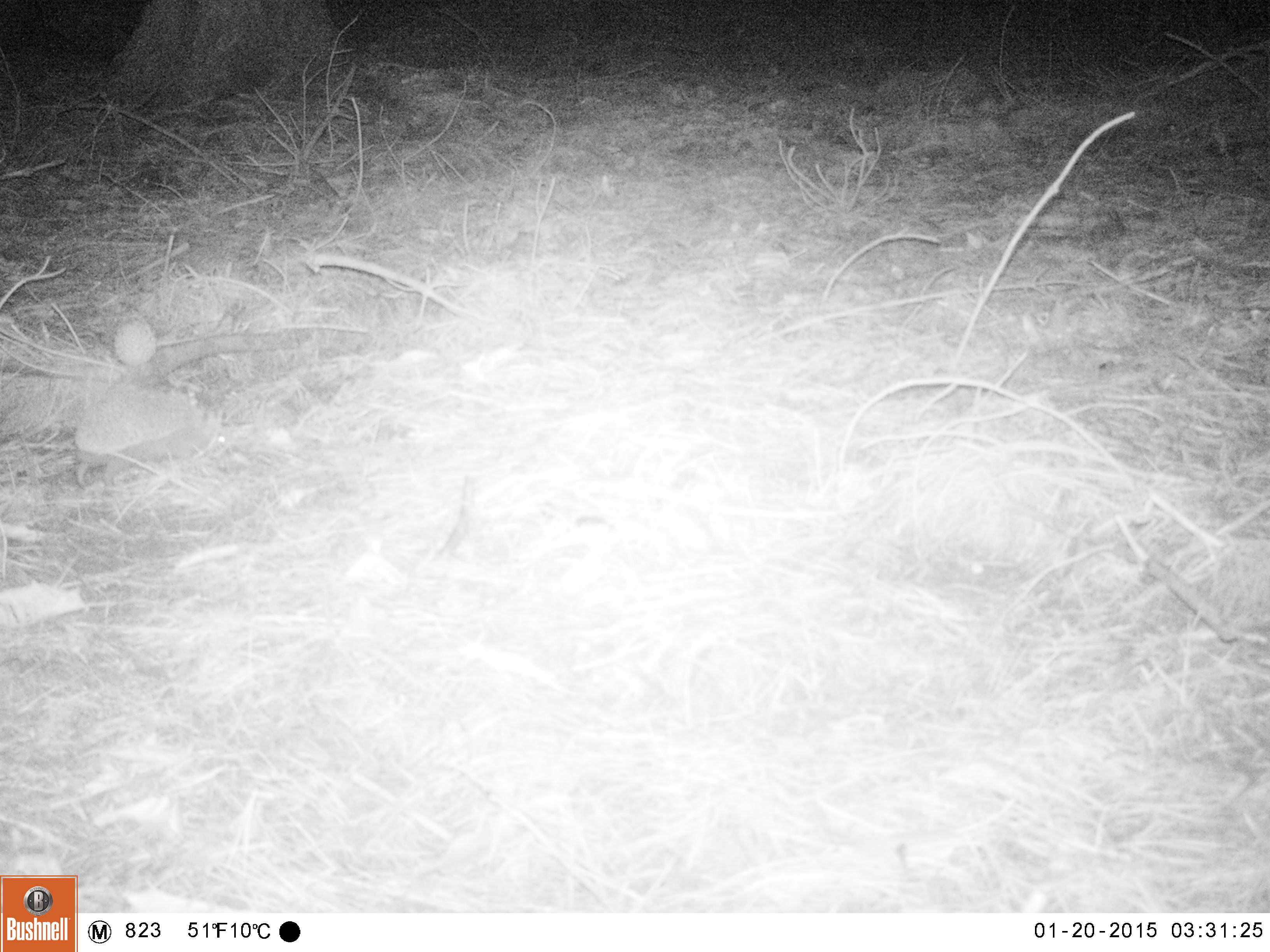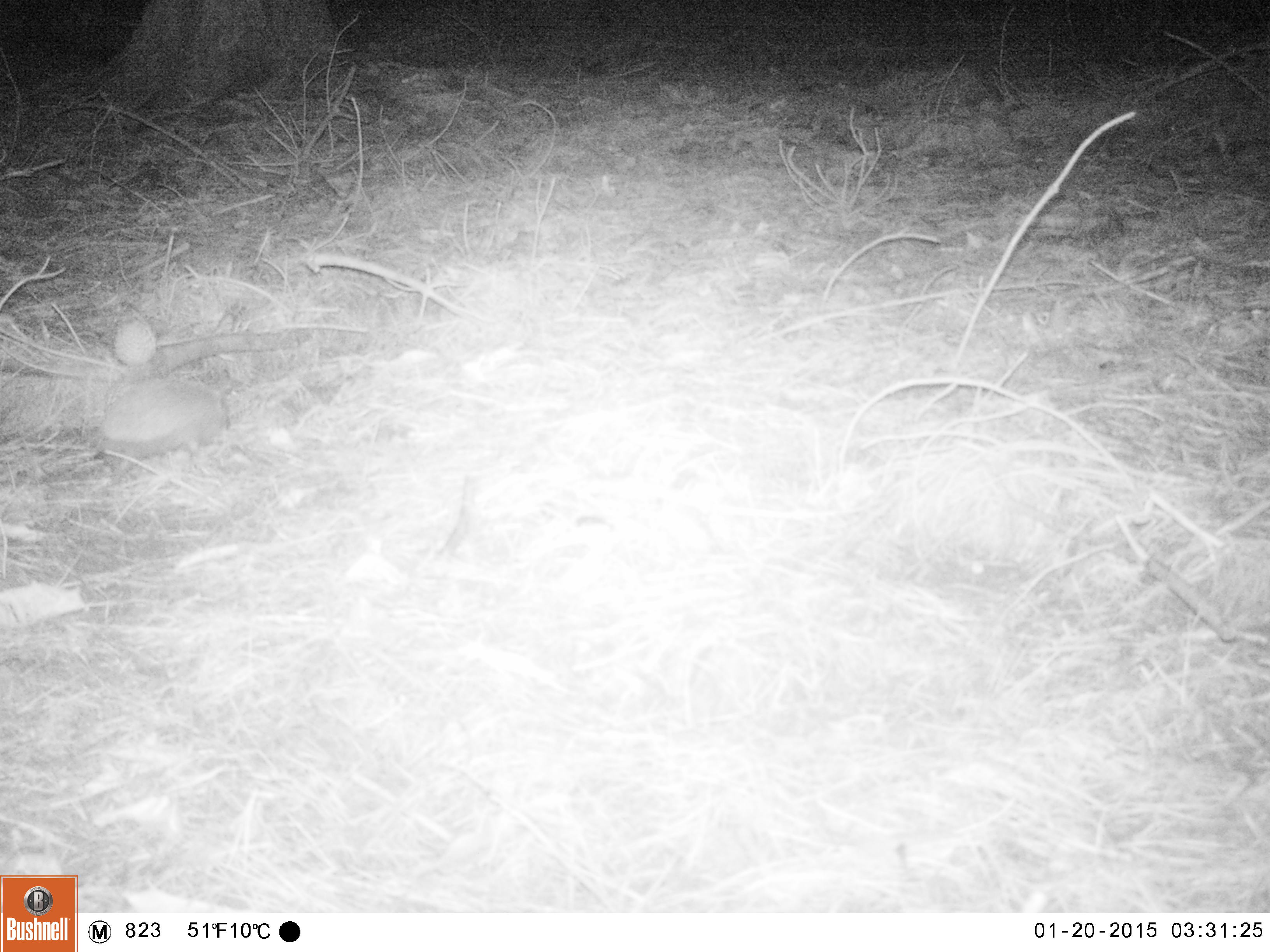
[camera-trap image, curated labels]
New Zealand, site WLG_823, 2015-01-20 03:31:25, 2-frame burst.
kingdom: Animalia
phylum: Chordata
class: Mammalia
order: Eulipotyphla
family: Erinaceidae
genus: Erinaceus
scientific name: Erinaceus europaeus europaeus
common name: european hedgehog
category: hedgehog